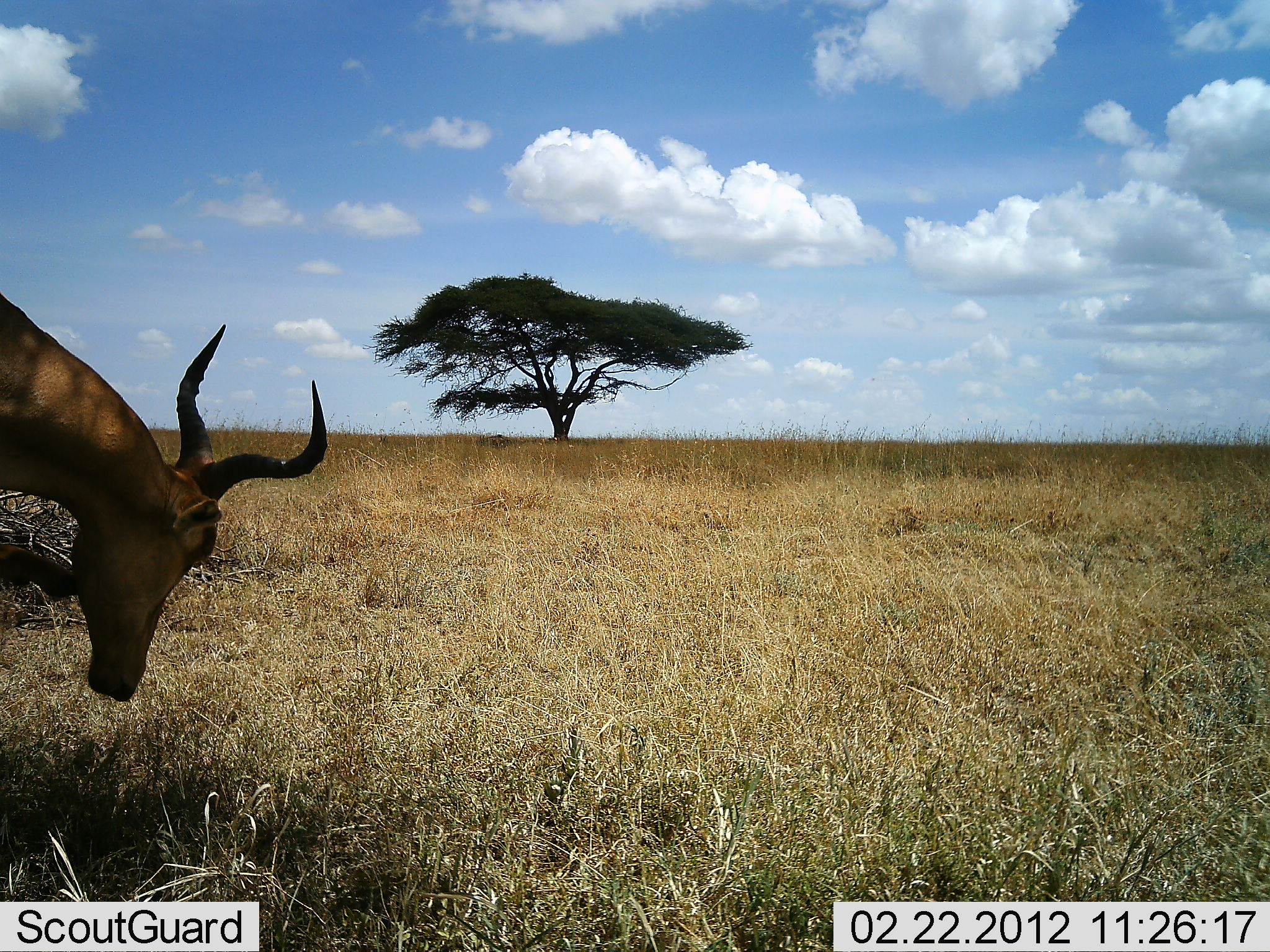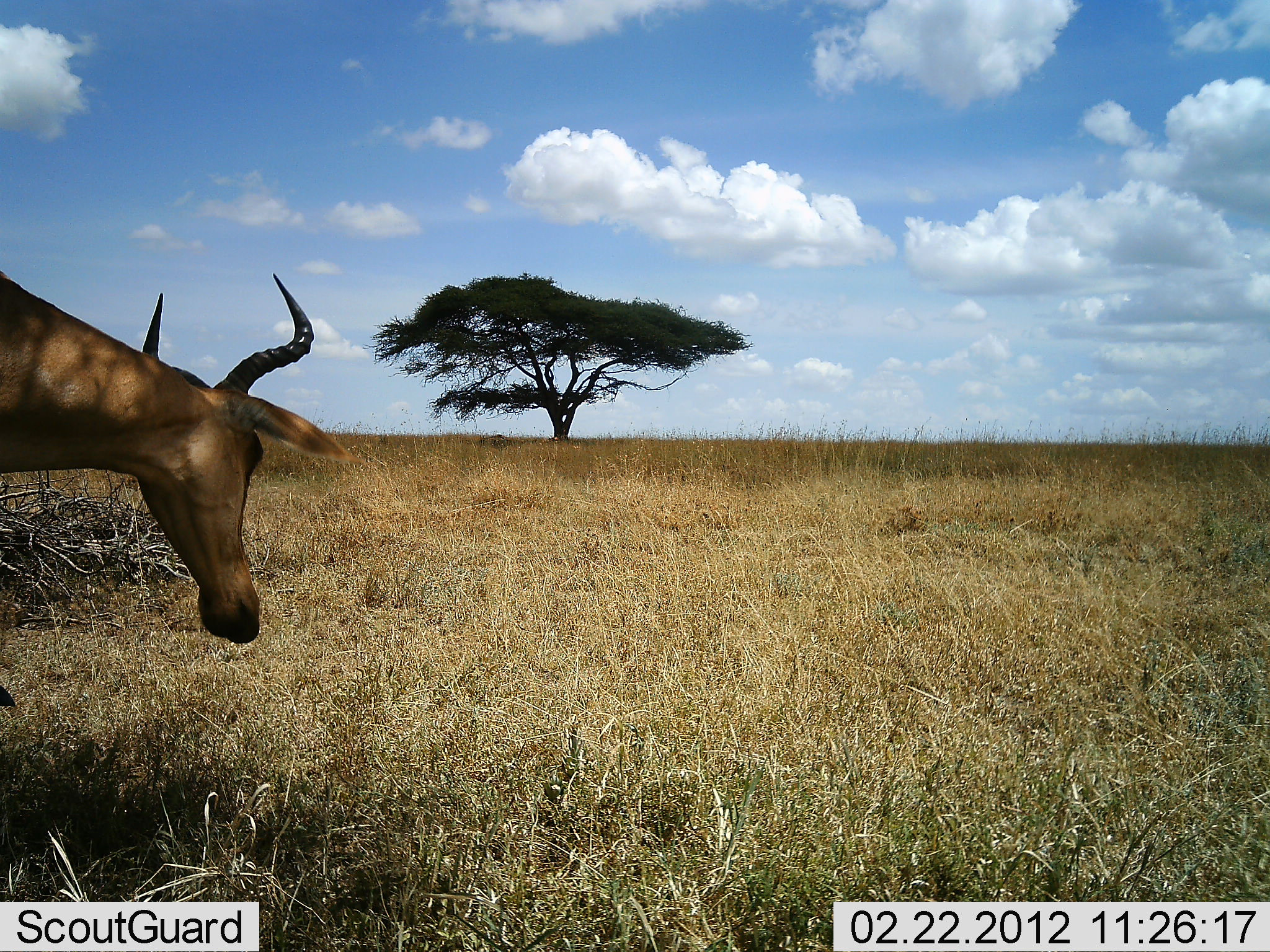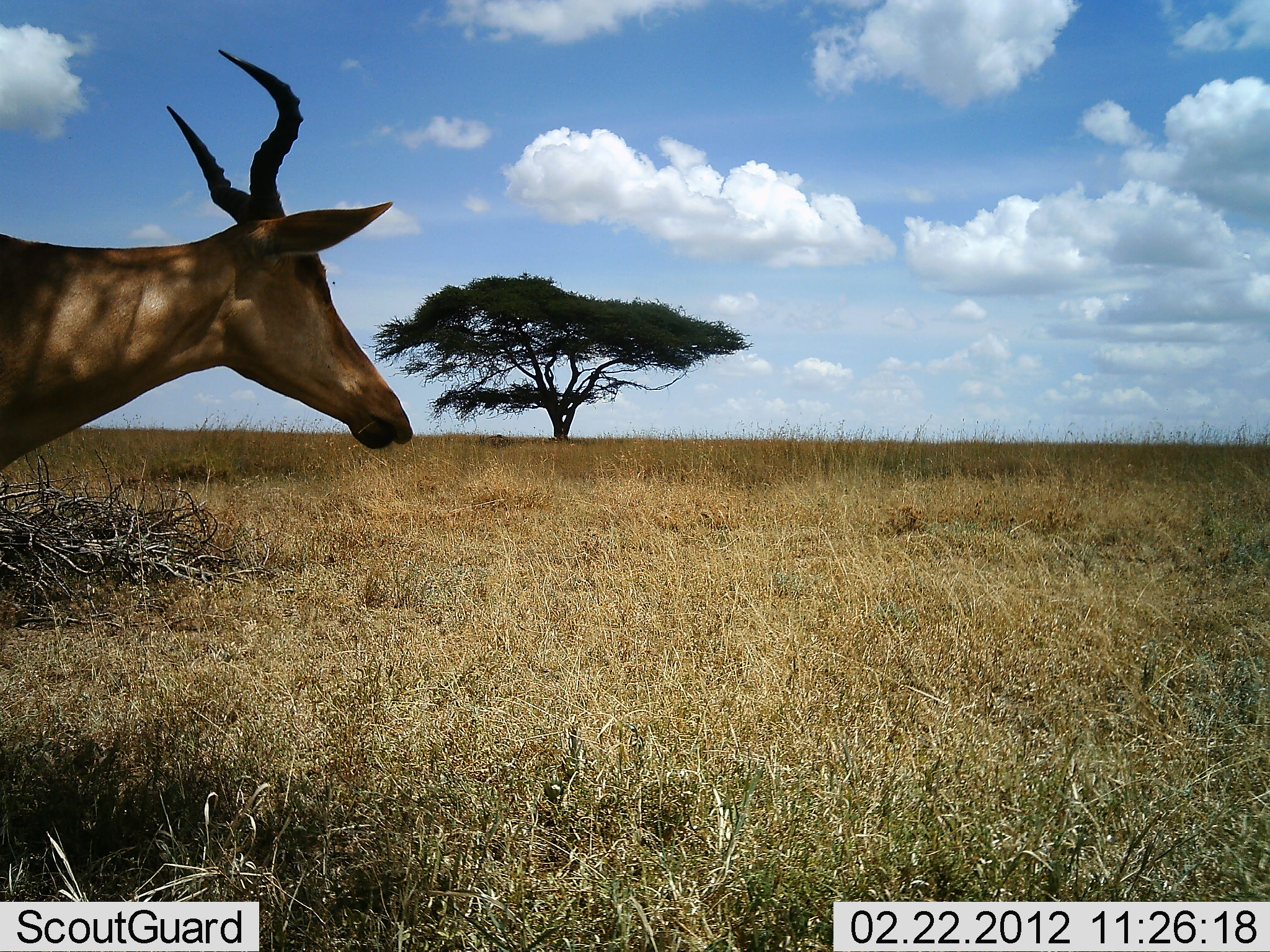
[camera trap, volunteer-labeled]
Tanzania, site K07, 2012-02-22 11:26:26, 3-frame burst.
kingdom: Animalia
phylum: Chordata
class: Mammalia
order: Artiodactyla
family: Bovidae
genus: Alcelaphus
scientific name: Alcelaphus buselaphus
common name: hartebeest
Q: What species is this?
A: Hartebeest (Alcelaphus buselaphus).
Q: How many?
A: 1.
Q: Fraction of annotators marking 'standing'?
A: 63%.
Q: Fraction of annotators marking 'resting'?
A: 0%.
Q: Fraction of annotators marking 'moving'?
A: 21%.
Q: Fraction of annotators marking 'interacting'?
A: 0%.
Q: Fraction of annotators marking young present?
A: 0%.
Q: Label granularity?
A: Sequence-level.